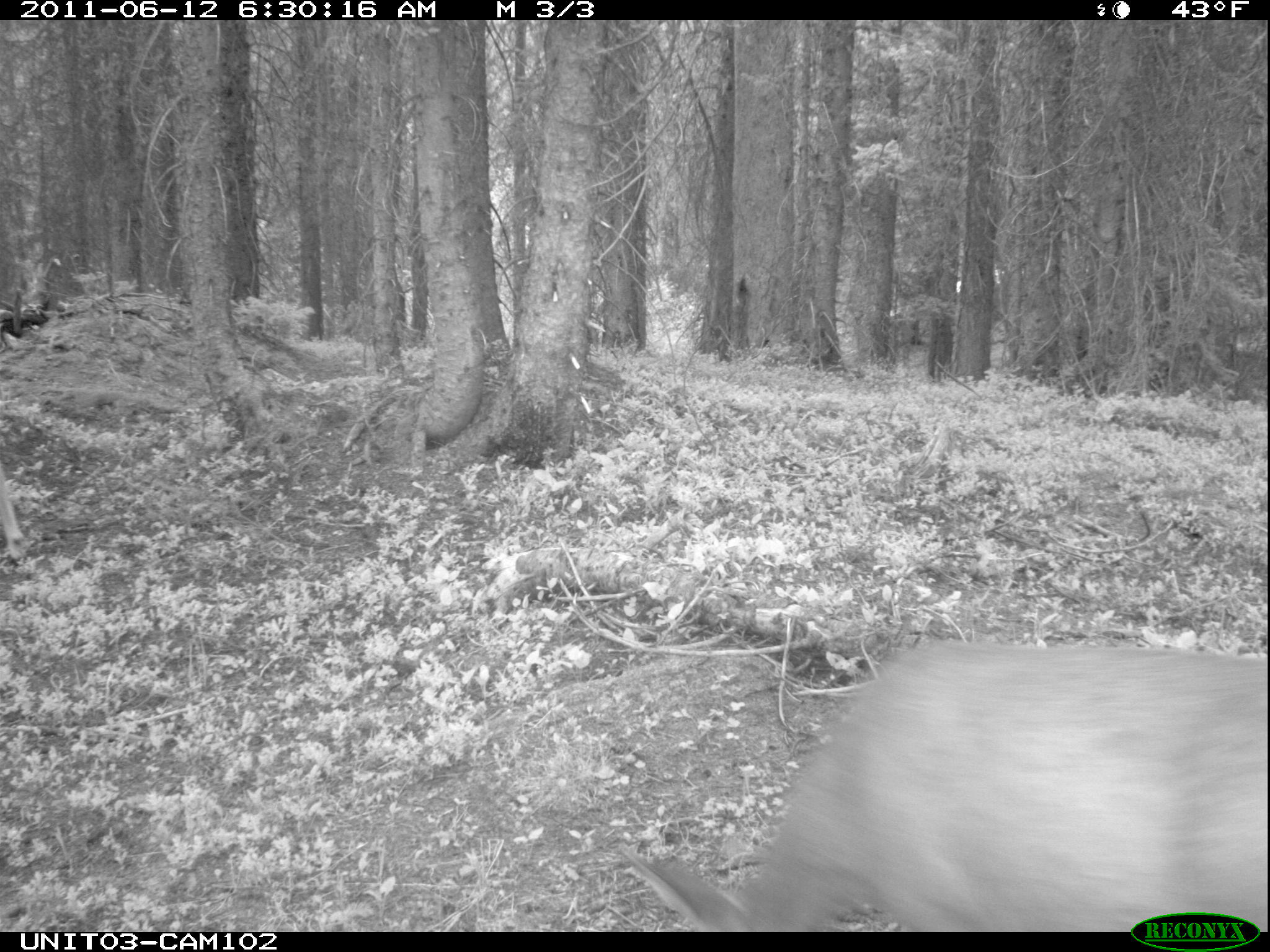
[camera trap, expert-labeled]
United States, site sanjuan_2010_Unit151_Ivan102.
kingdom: Animalia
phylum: Chordata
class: Mammalia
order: Artiodactyla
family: Cervidae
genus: Odocoileus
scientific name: Odocoileus hemionus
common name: mule deer